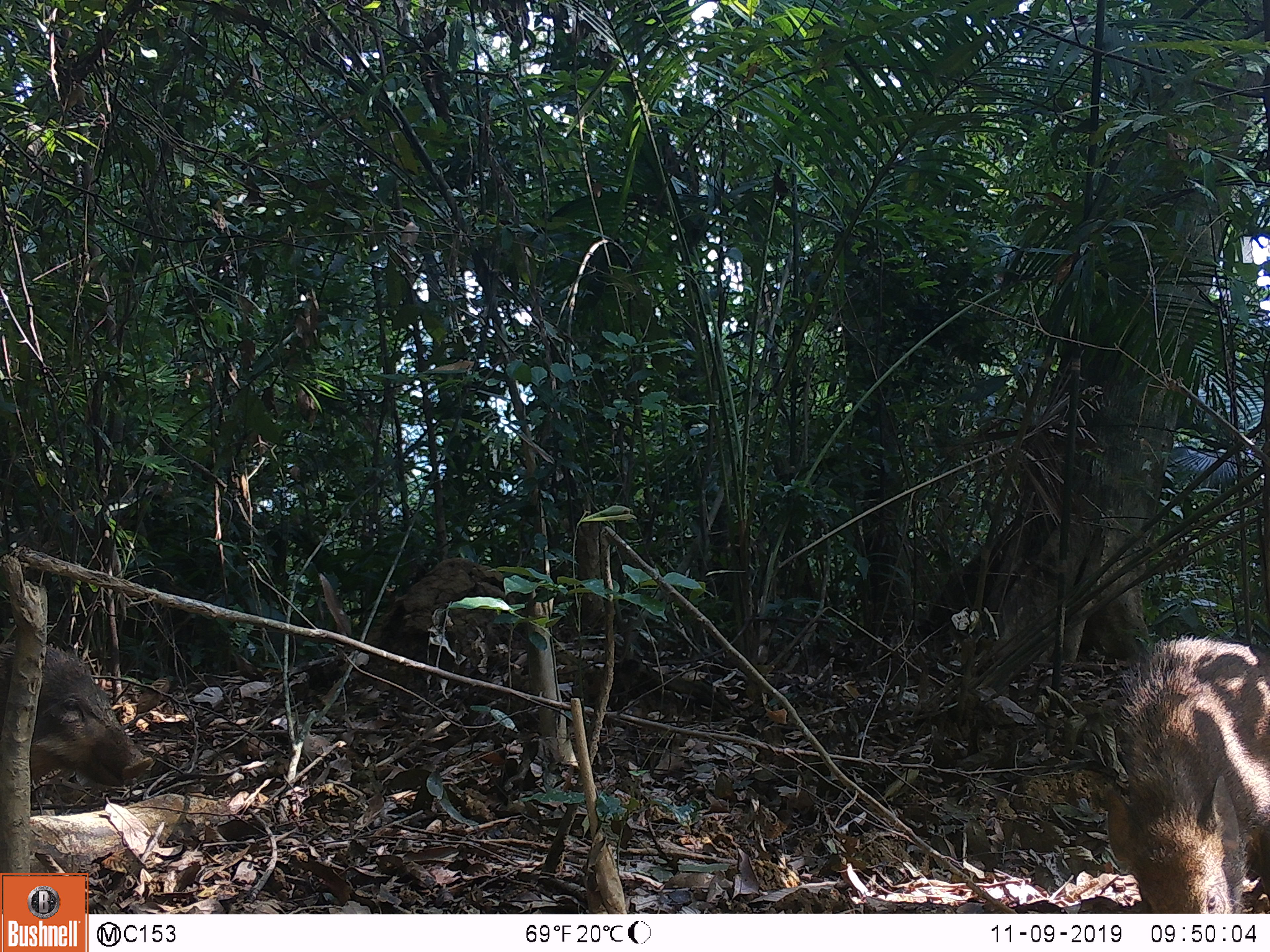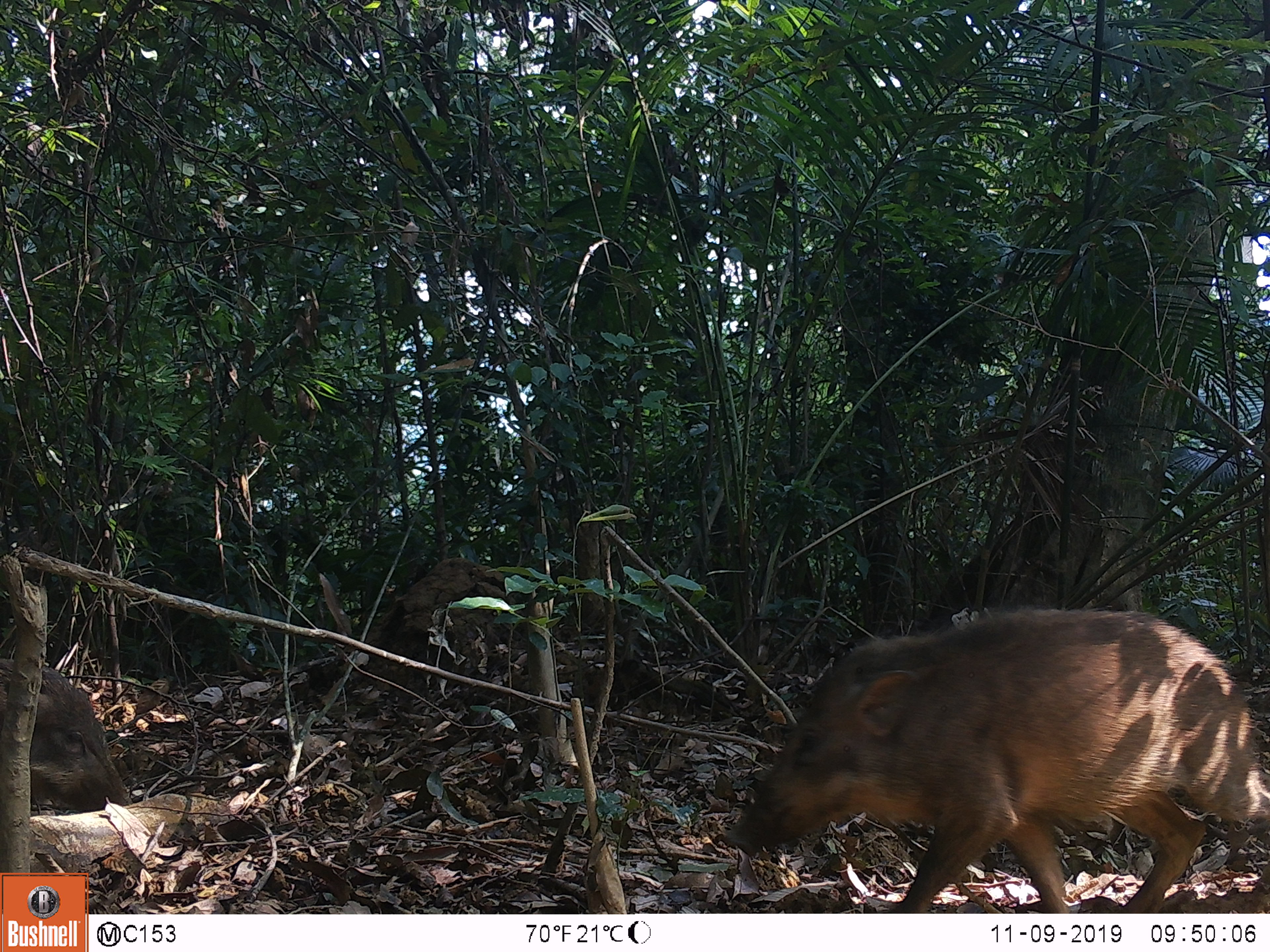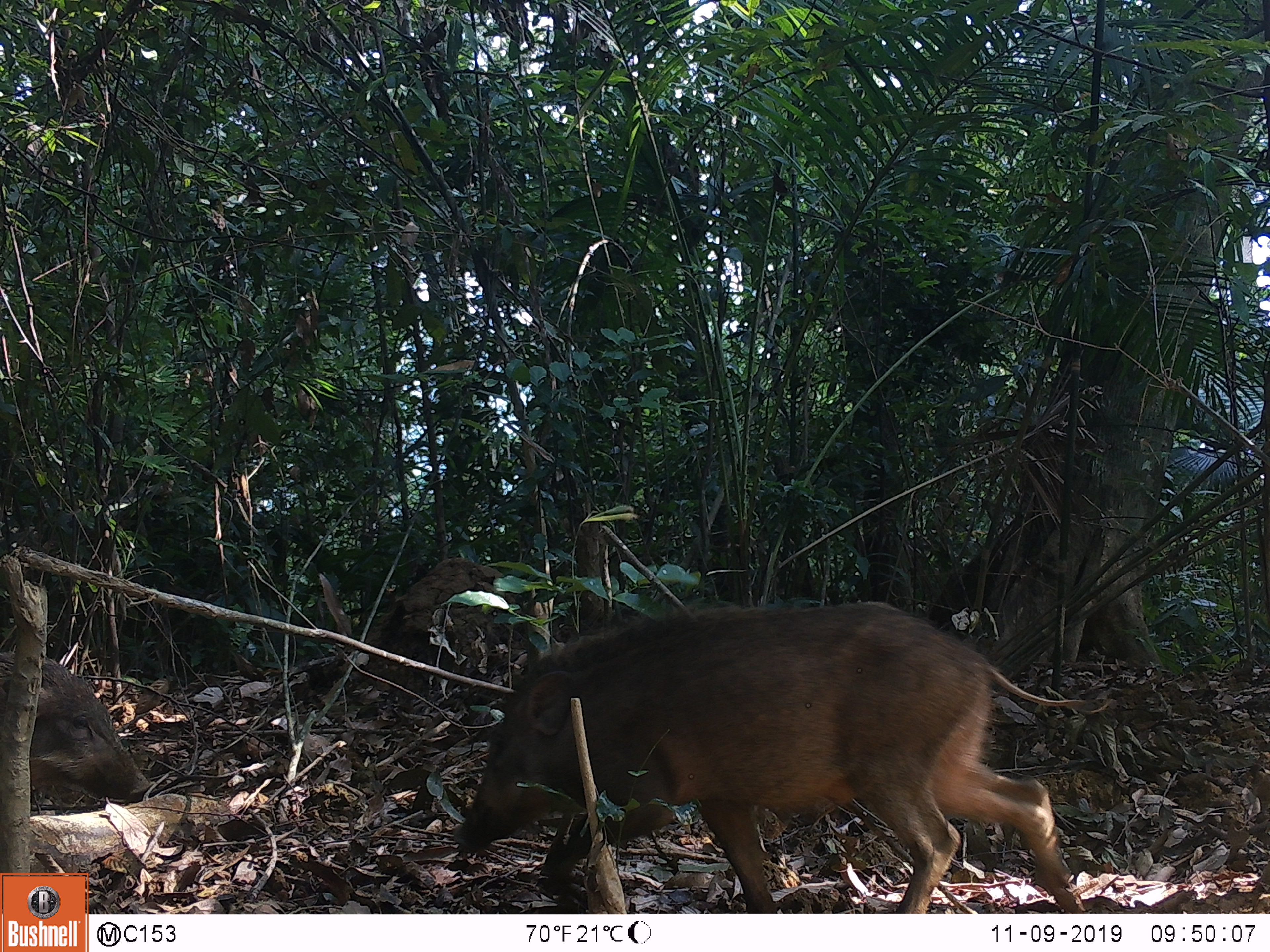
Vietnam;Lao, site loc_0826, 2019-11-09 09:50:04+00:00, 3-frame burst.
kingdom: Animalia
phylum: Chordata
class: Mammalia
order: Artiodactyla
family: Suidae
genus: Sus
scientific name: Sus scrofa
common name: eurasian wild pig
Eurasian wild pig (Sus scrofa). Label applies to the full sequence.